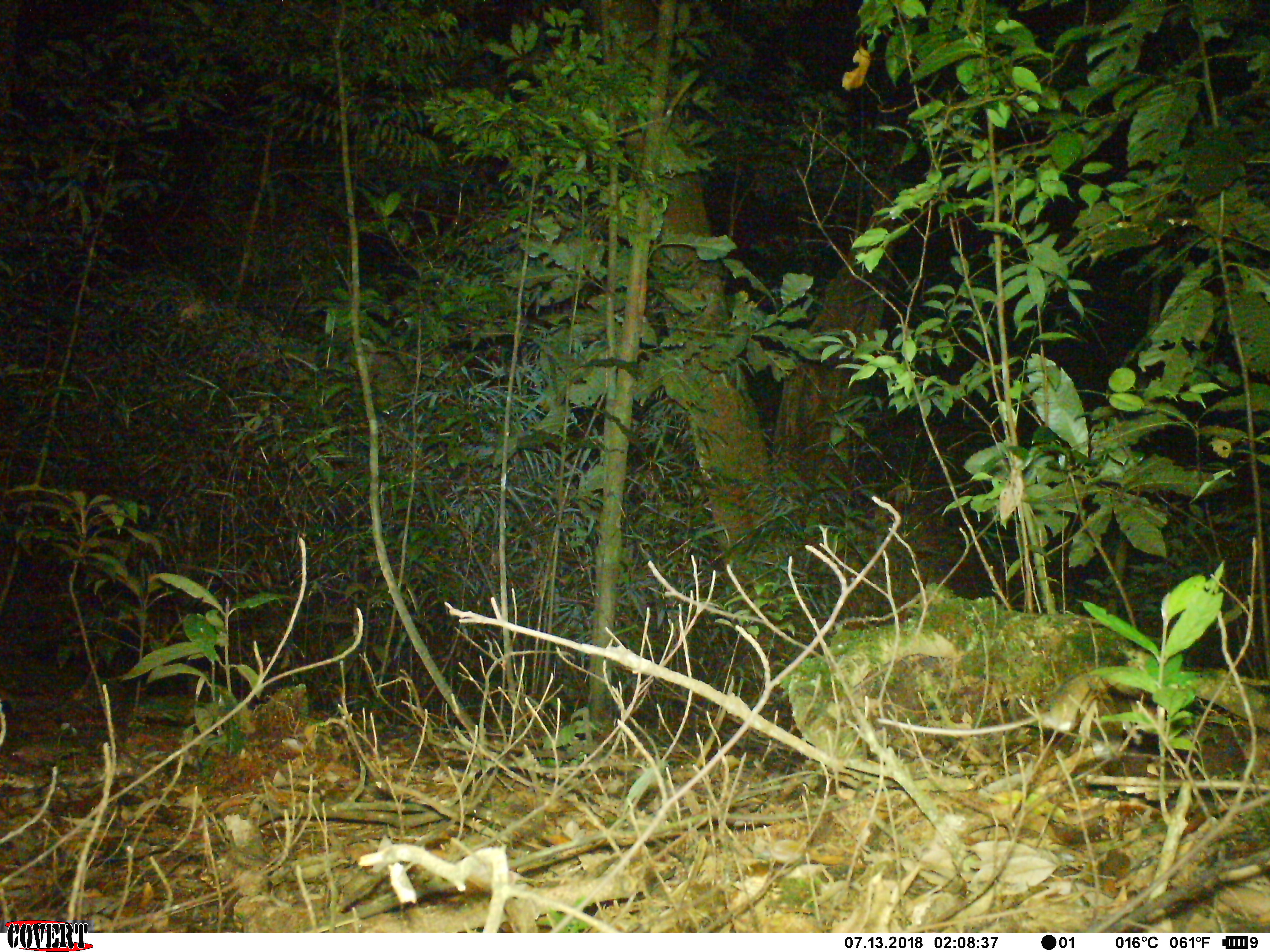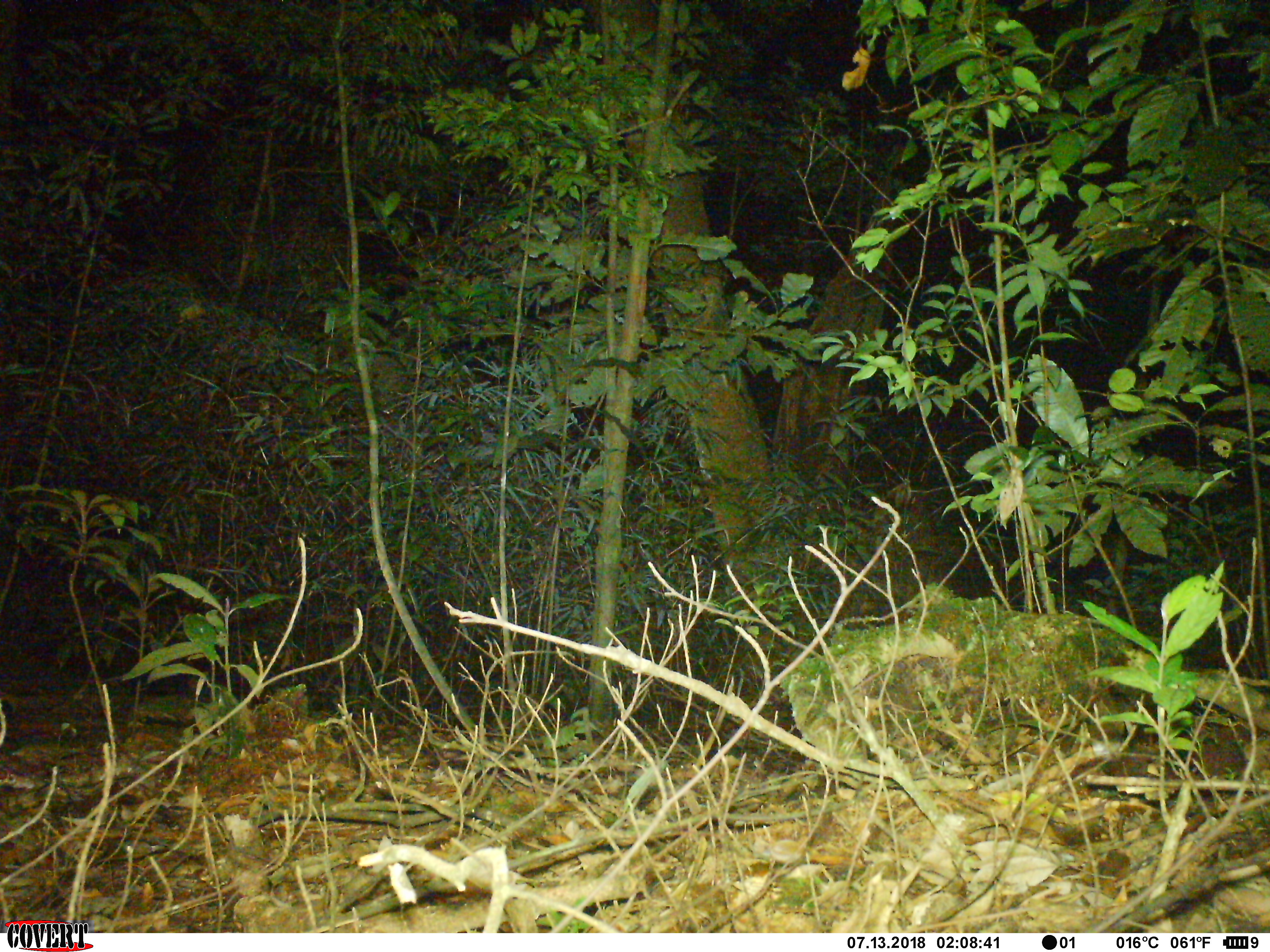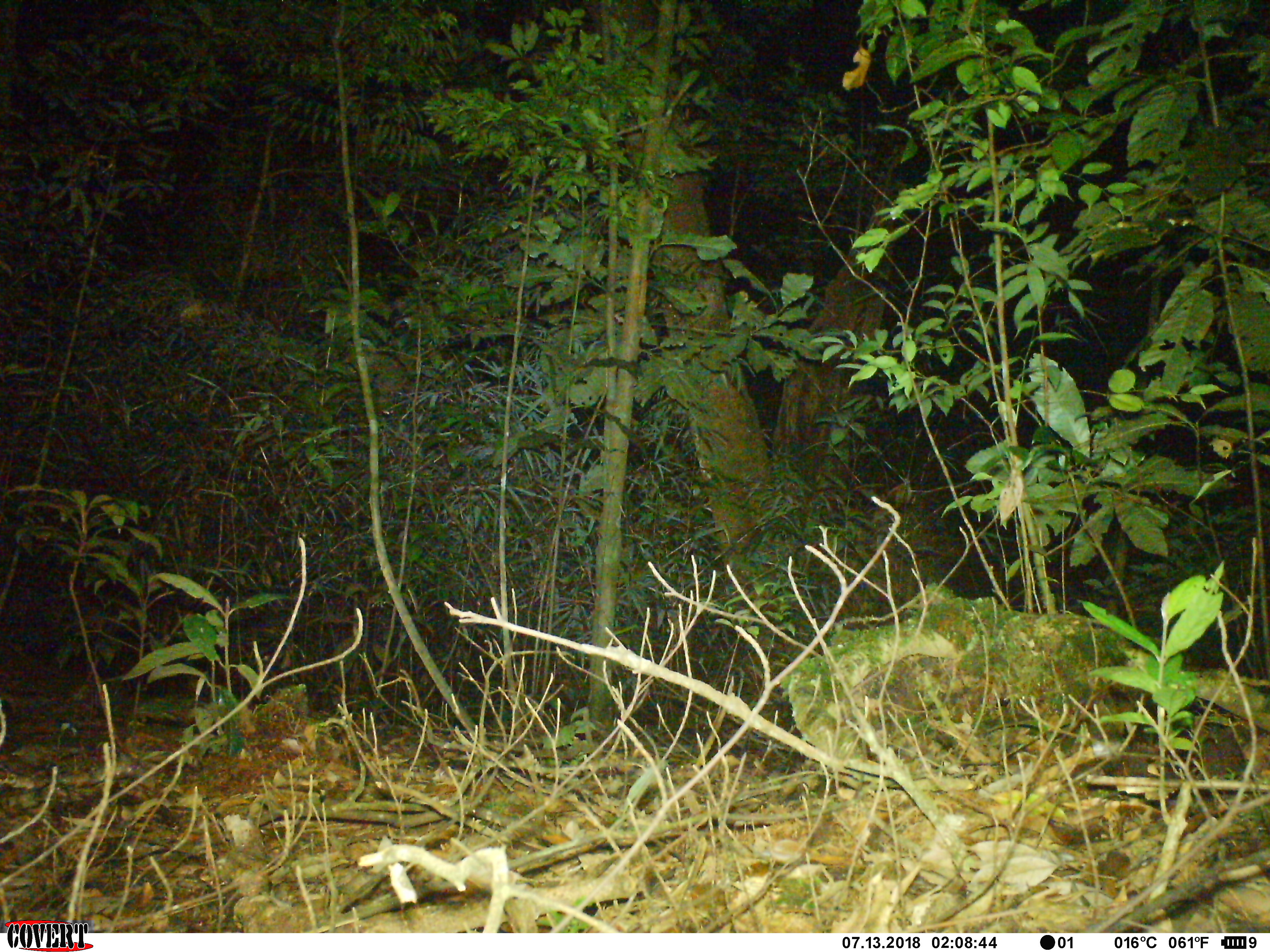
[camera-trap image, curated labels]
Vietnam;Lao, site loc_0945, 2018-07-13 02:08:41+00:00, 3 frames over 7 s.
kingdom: Animalia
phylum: Chordata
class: Mammalia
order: Rodentia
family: Muridae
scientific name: Muridae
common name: old-world mice and rats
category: unidentified murid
Unidentified murid (old-world mice and rats) (Muridae). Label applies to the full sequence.